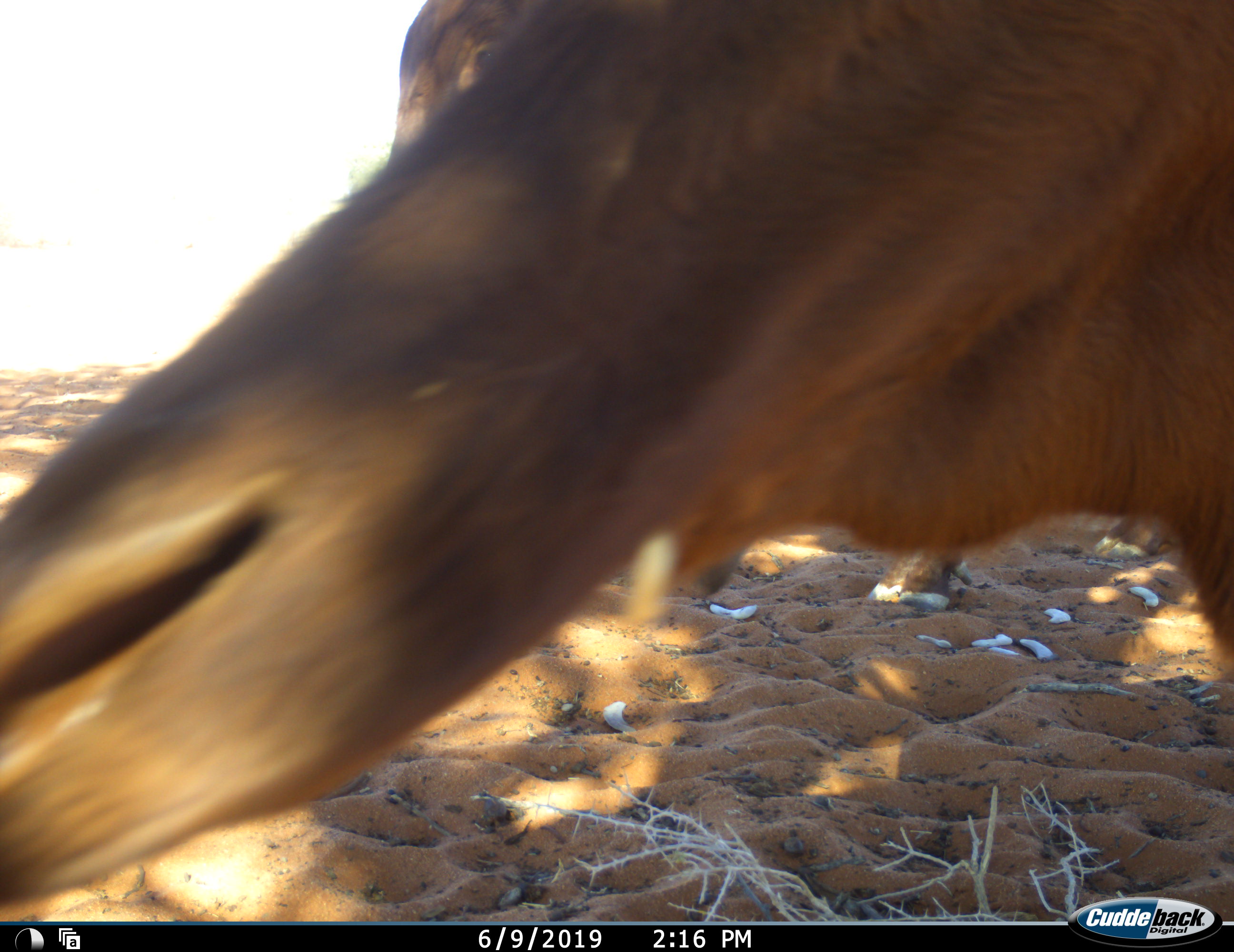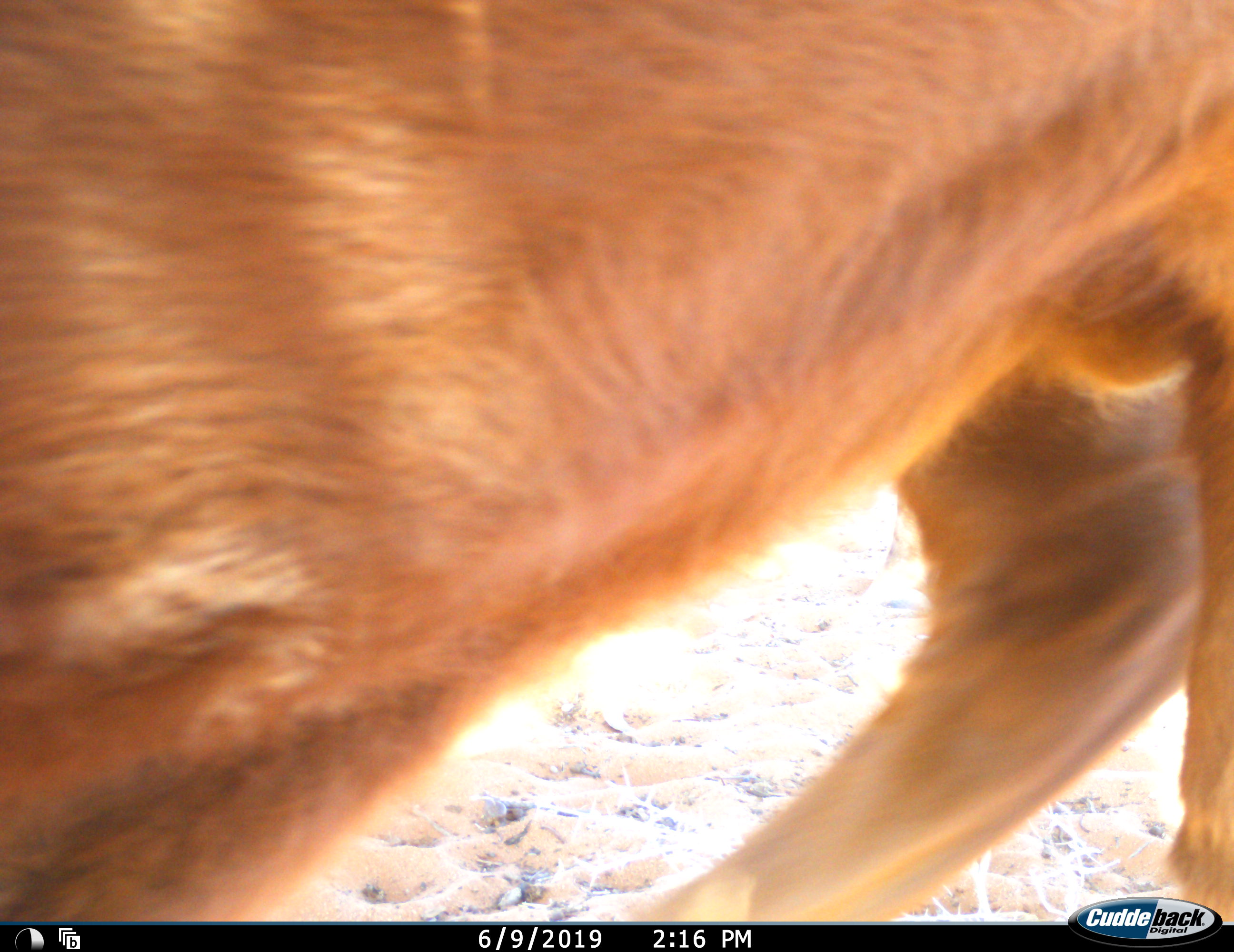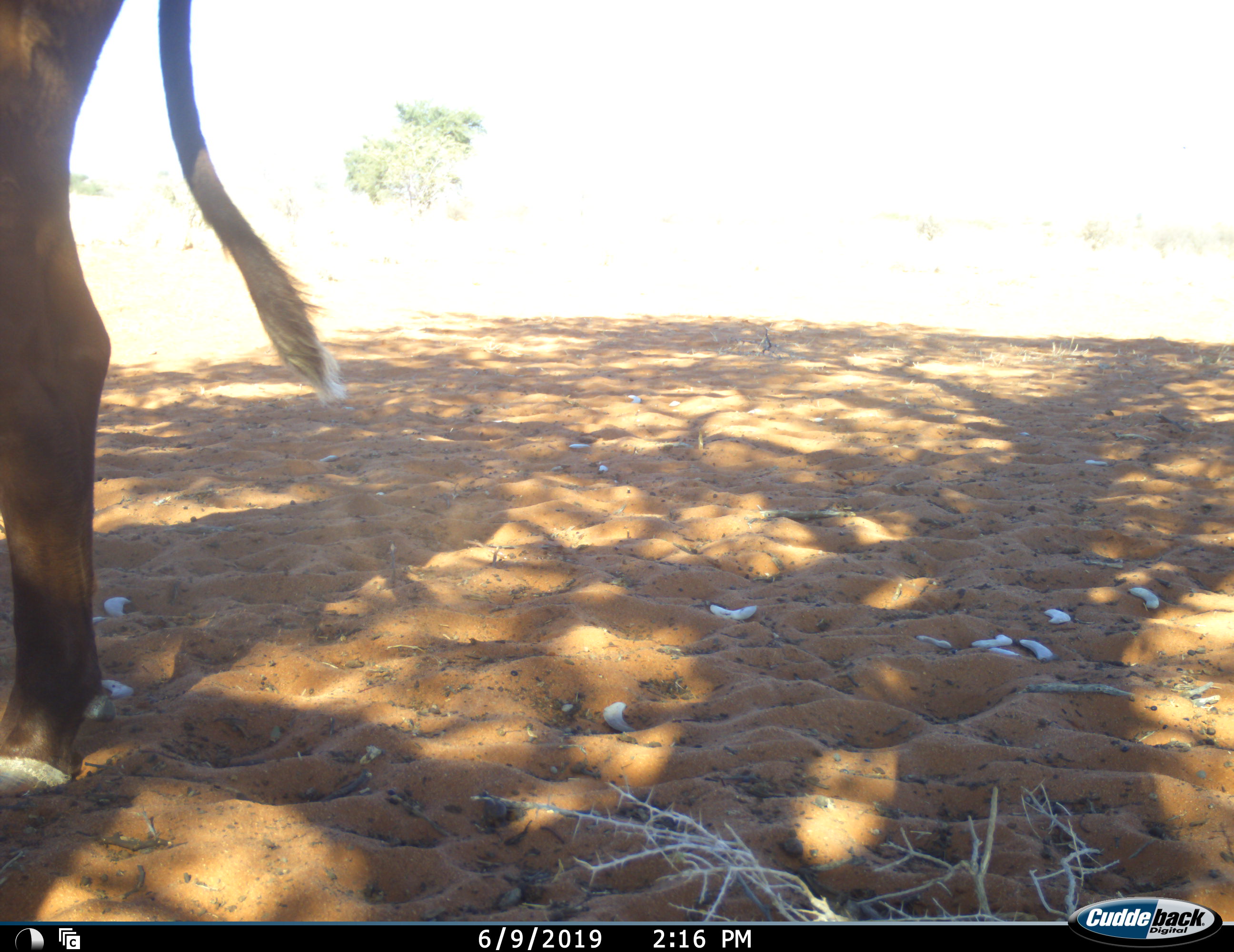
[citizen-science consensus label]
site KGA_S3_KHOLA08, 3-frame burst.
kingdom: Animalia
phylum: Chordata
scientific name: Vertebrata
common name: domestic animal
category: domesticanimal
Domesticanimal (domestic animal) (Vertebrata), count 1. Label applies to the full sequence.